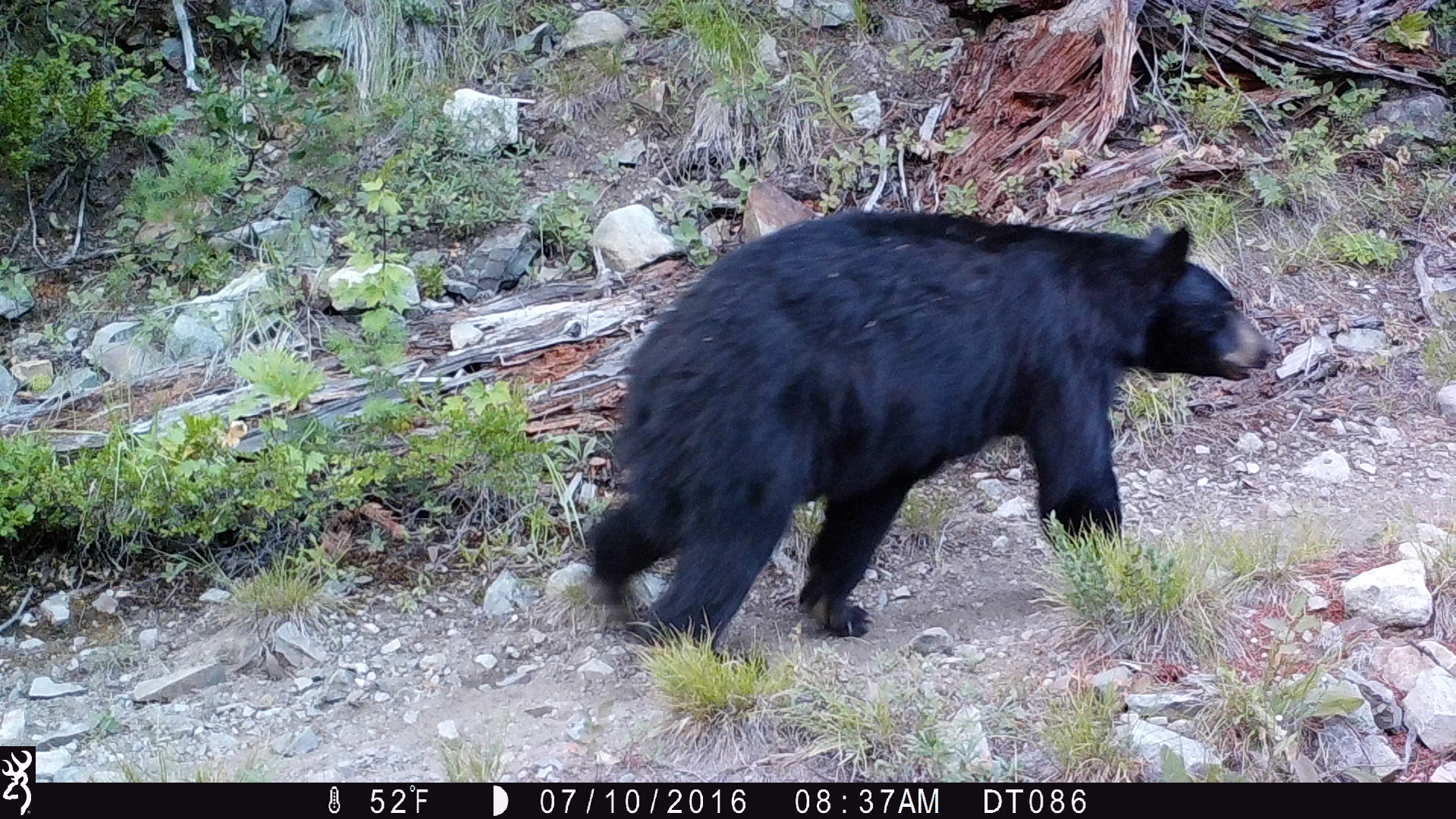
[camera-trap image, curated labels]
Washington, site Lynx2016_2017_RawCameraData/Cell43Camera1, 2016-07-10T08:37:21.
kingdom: Animalia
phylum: Chordata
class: Mammalia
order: Carnivora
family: Ursidae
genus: Ursus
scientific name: Ursus americanus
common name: american black bear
Ursus americanus (american black bear). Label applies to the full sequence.